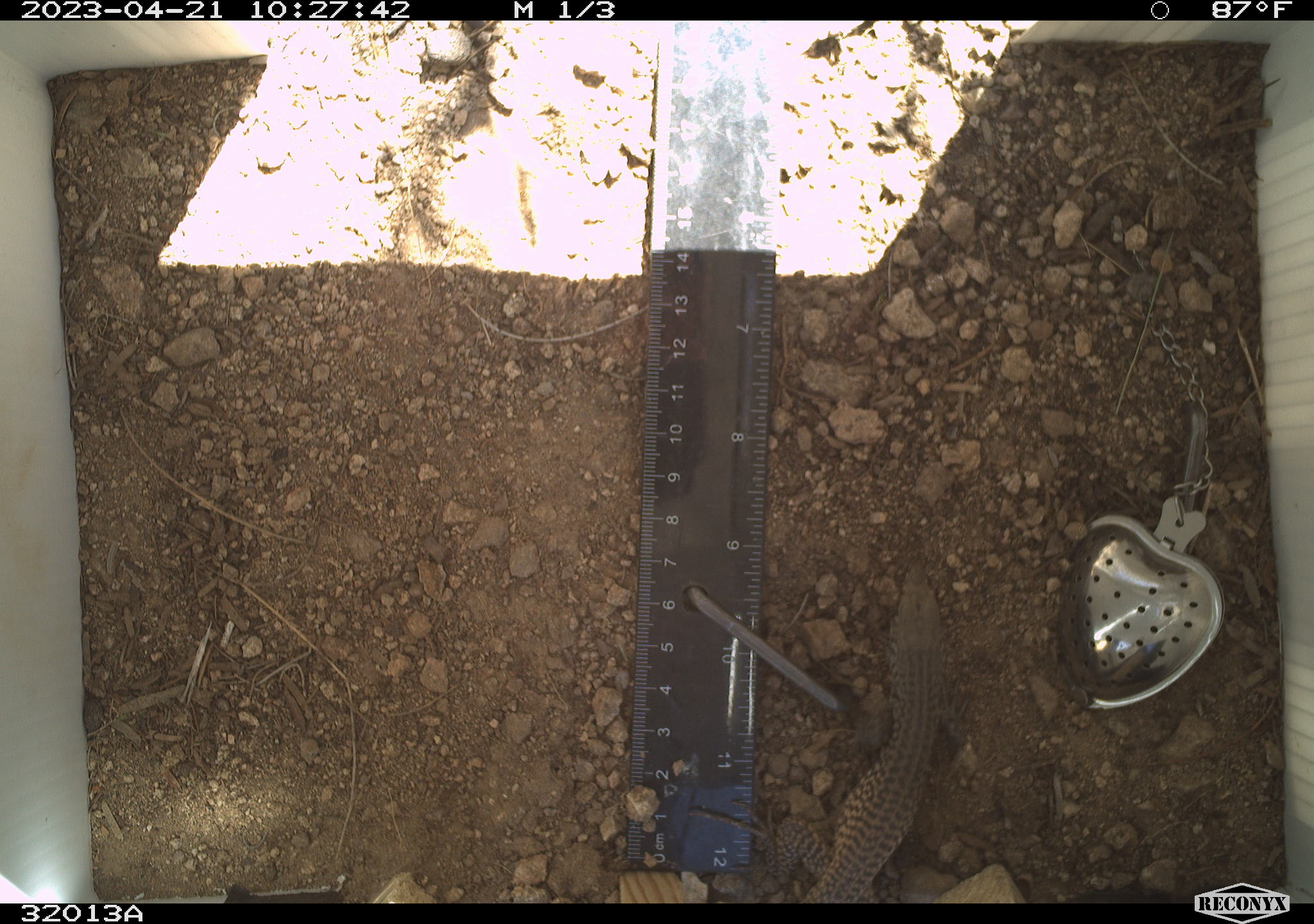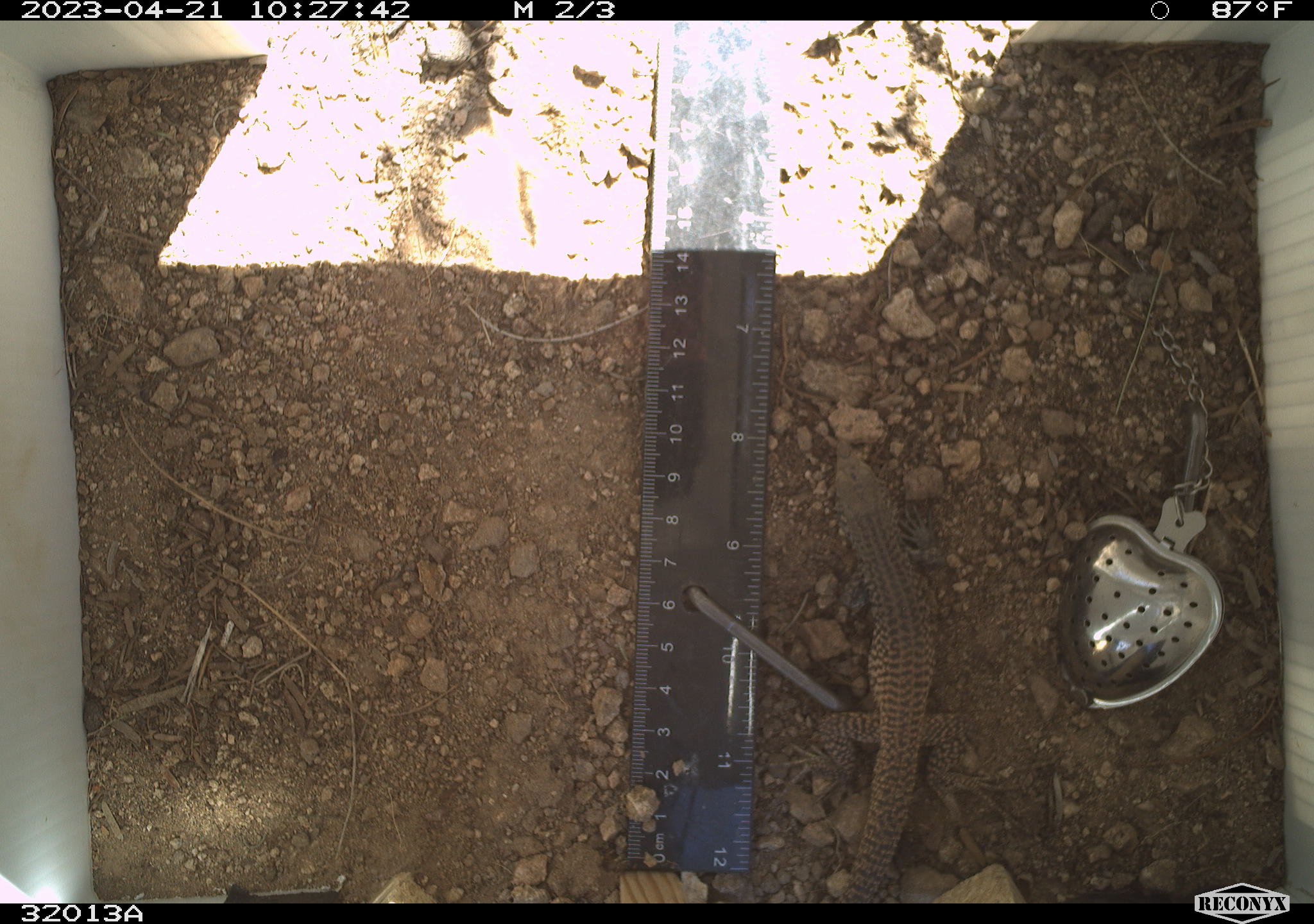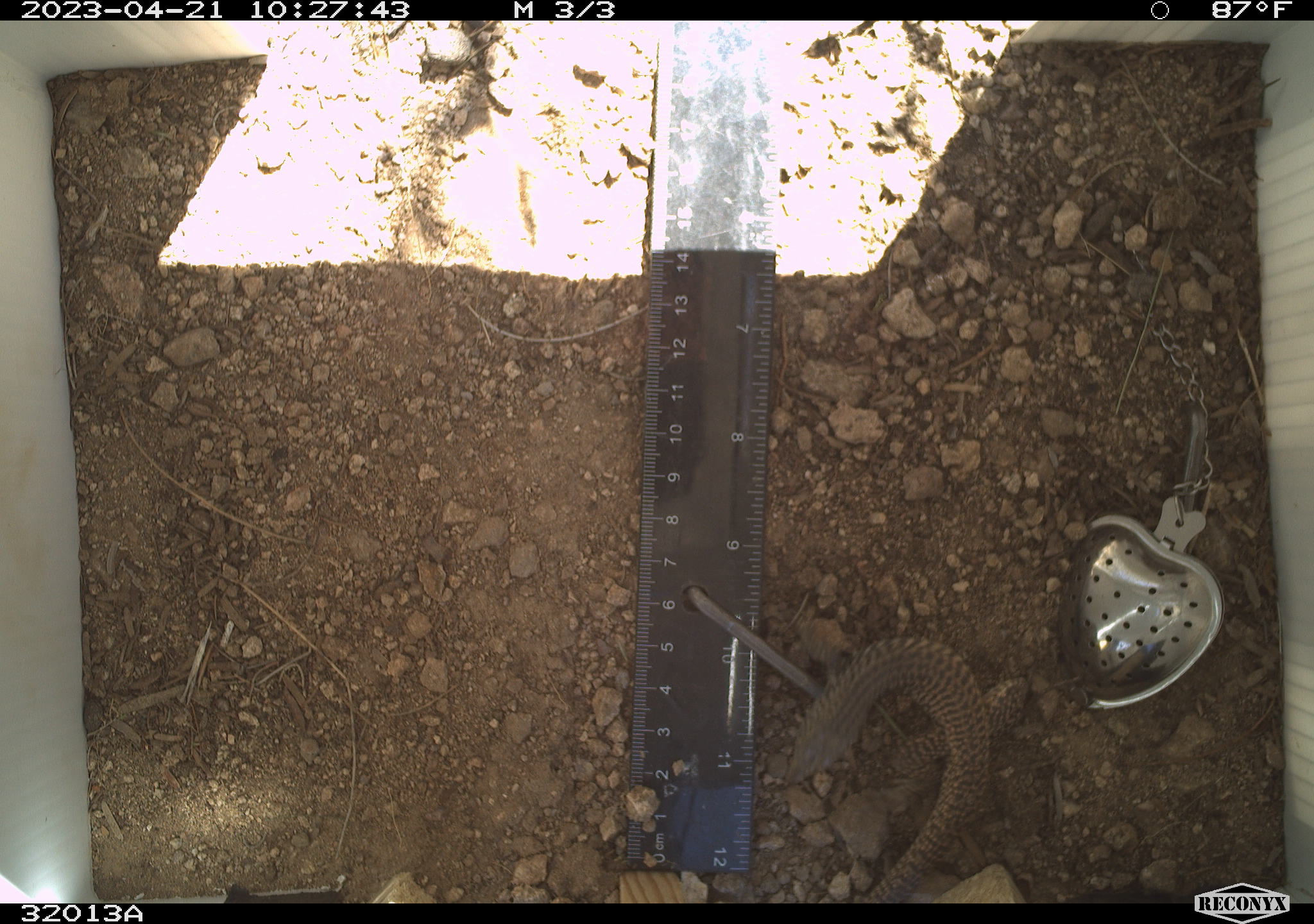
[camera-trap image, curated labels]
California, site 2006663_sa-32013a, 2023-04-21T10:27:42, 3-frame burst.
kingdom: Animalia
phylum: Chordata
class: Reptilia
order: Squamata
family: Teiidae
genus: Aspidoscelis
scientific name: Aspidoscelis tigris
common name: western whiptail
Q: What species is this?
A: Western whiptail (Aspidoscelis tigris).